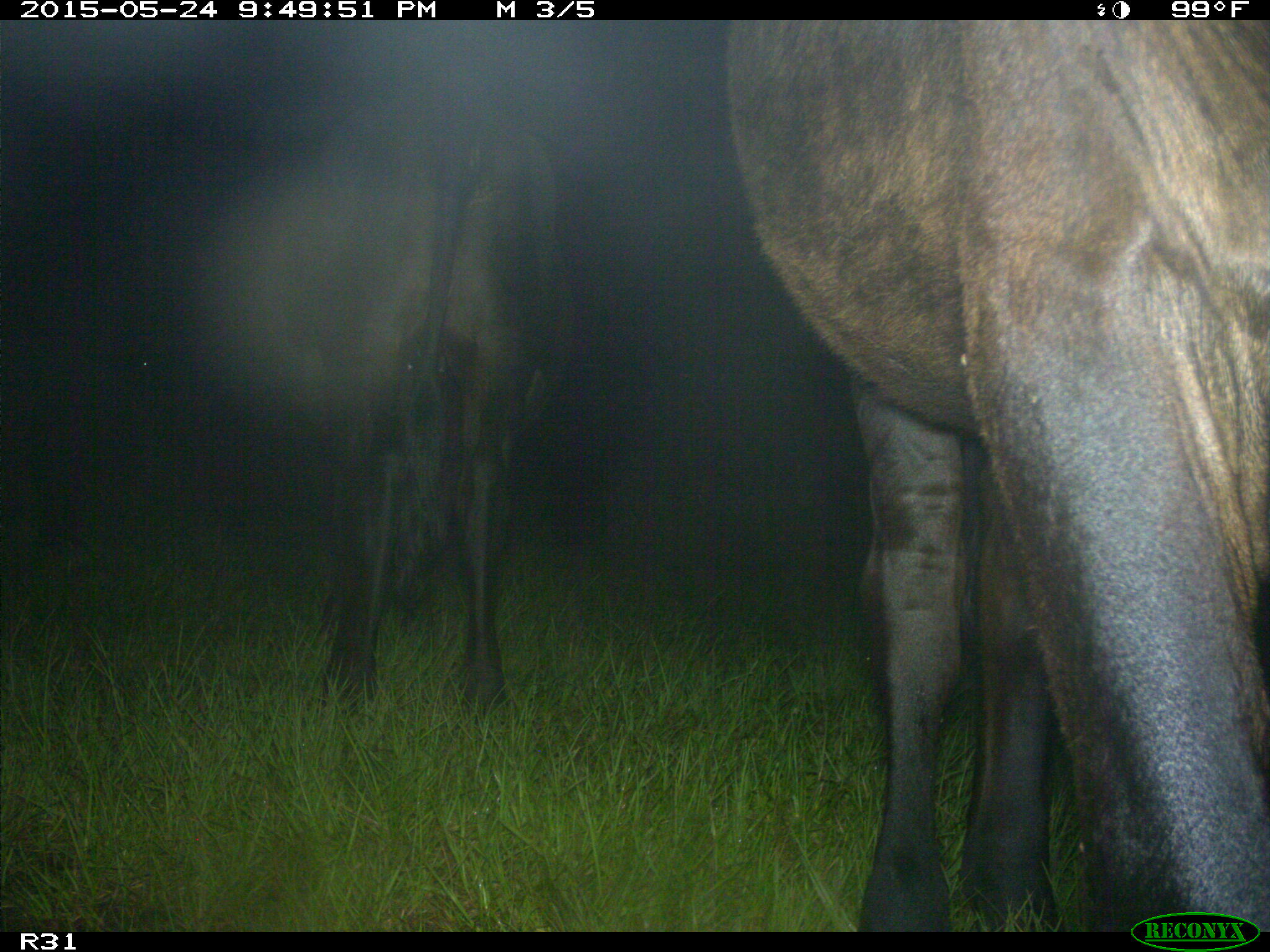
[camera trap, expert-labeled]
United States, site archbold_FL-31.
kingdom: Animalia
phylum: Chordata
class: Mammalia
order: Artiodactyla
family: Bovidae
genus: Bos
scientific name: Bos taurus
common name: domestic cow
Bos taurus (domestic cow).